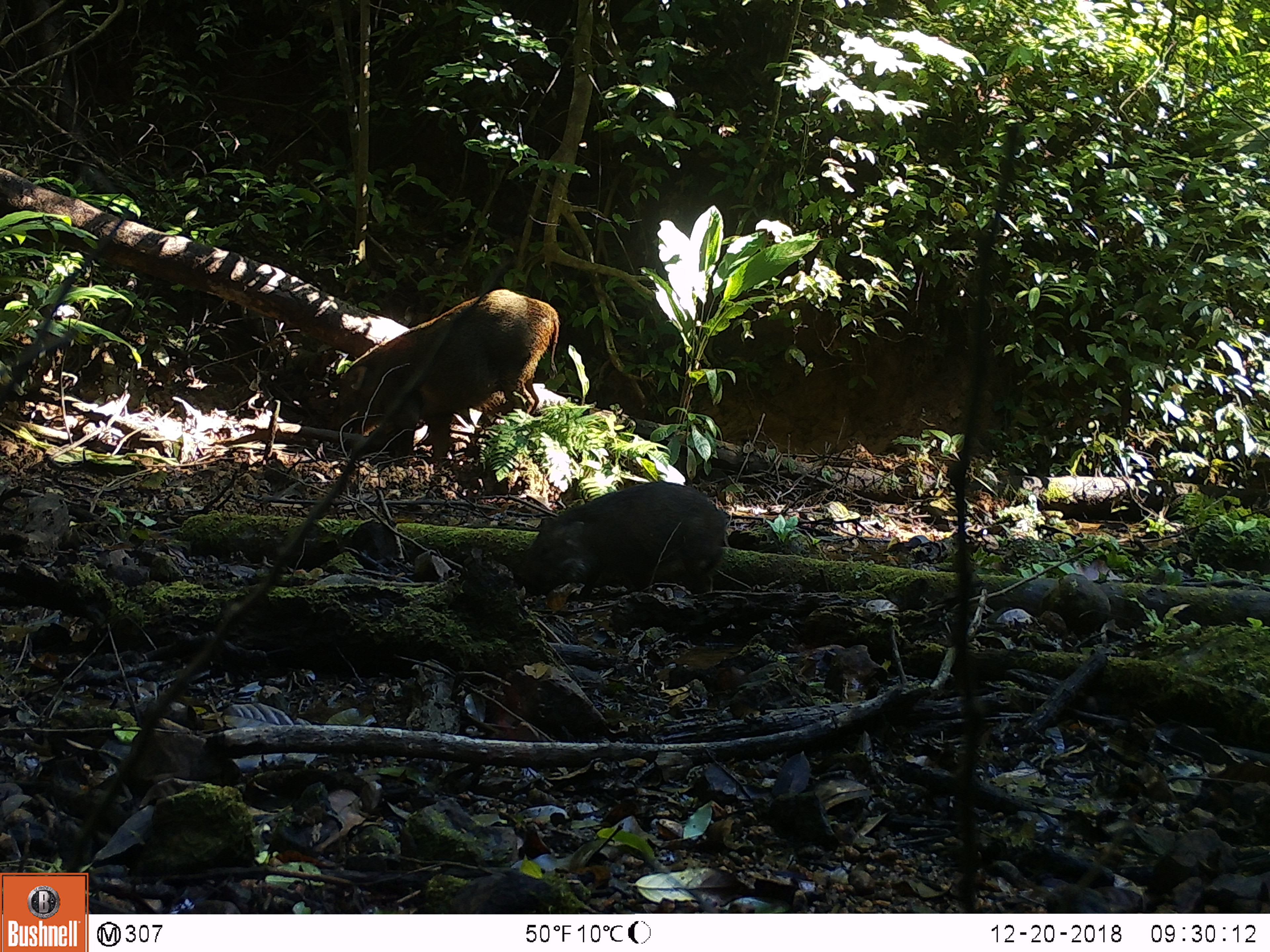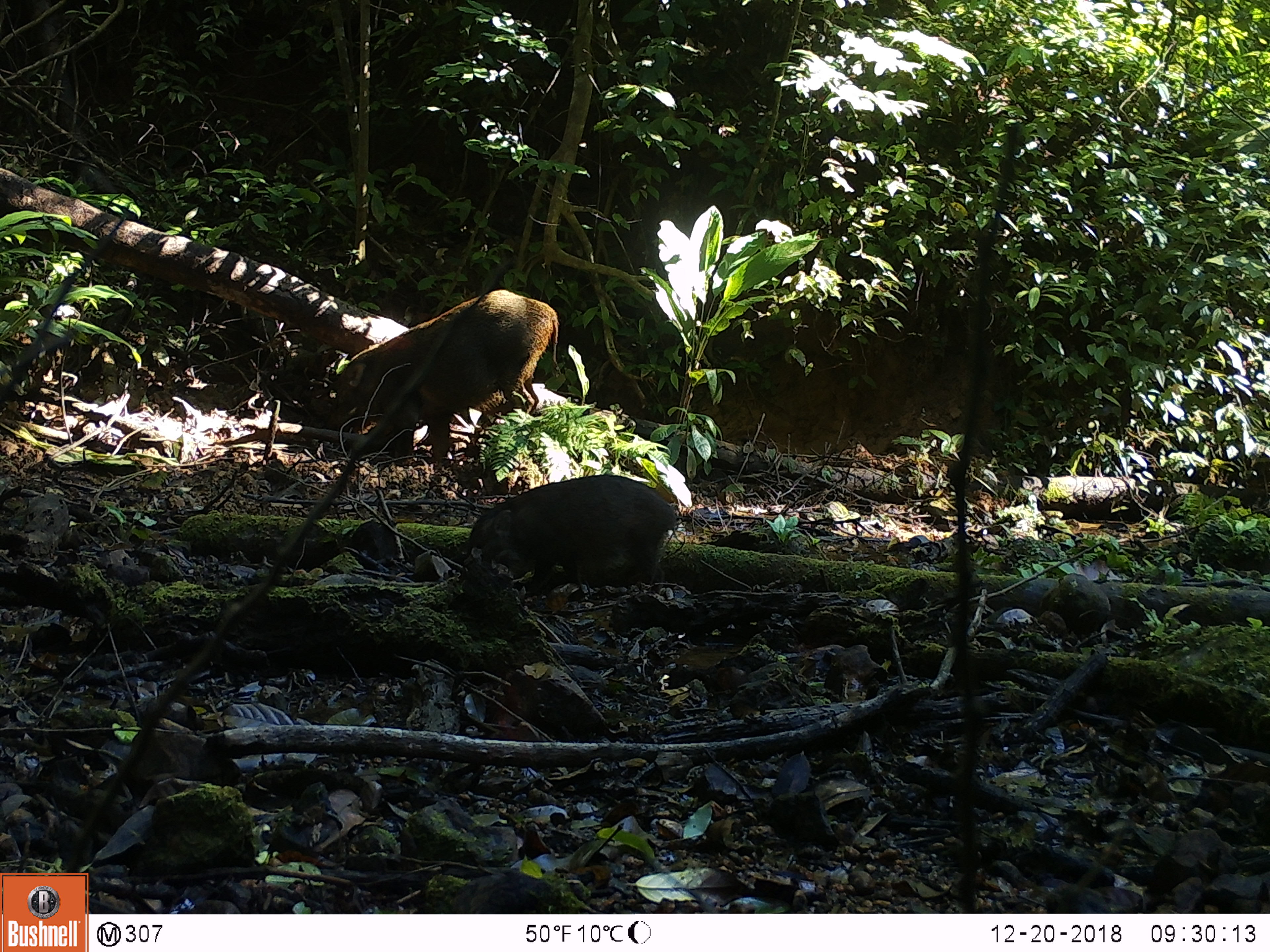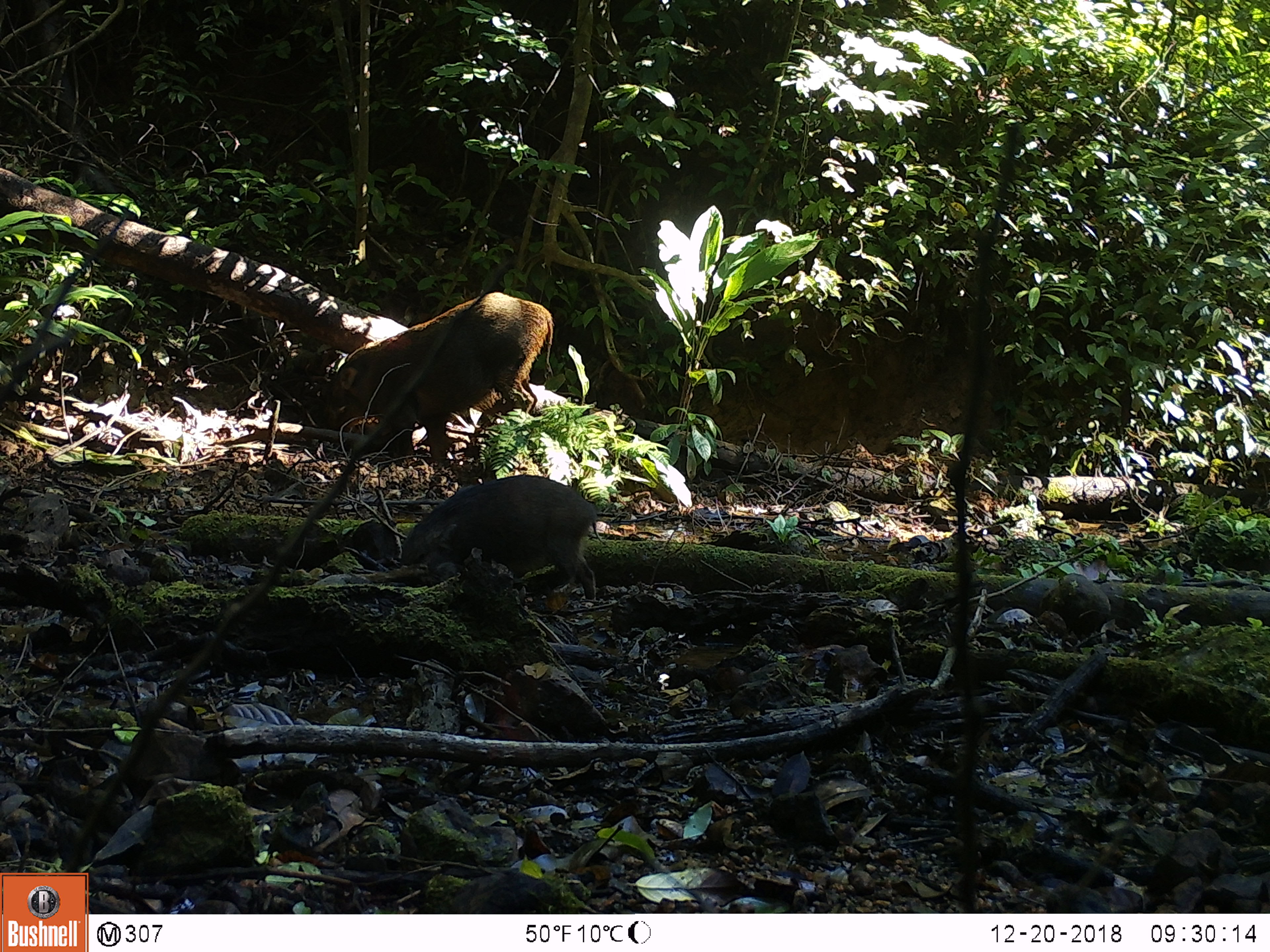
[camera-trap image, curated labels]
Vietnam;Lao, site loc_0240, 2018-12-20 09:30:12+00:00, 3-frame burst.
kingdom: Animalia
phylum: Chordata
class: Mammalia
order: Artiodactyla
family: Suidae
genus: Sus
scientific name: Sus scrofa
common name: eurasian wild pig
Eurasian wild pig (Sus scrofa). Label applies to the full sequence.